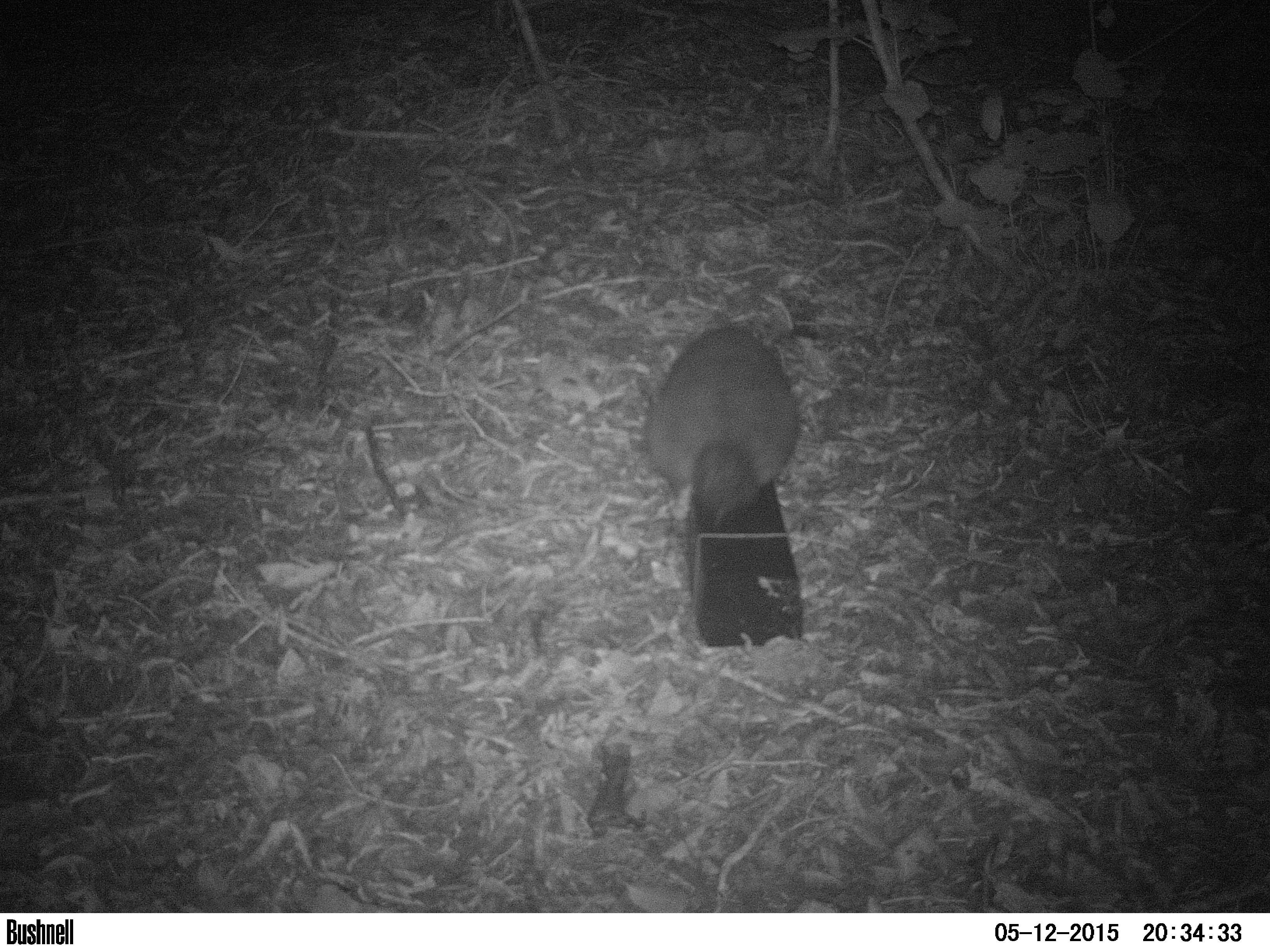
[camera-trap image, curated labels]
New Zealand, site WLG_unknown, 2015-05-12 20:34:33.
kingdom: Animalia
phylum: Chordata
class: Mammalia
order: Diprotodontia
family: Phalangeridae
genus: Trichosurus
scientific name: Trichosurus vulpecula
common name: common brushtail possum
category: possum